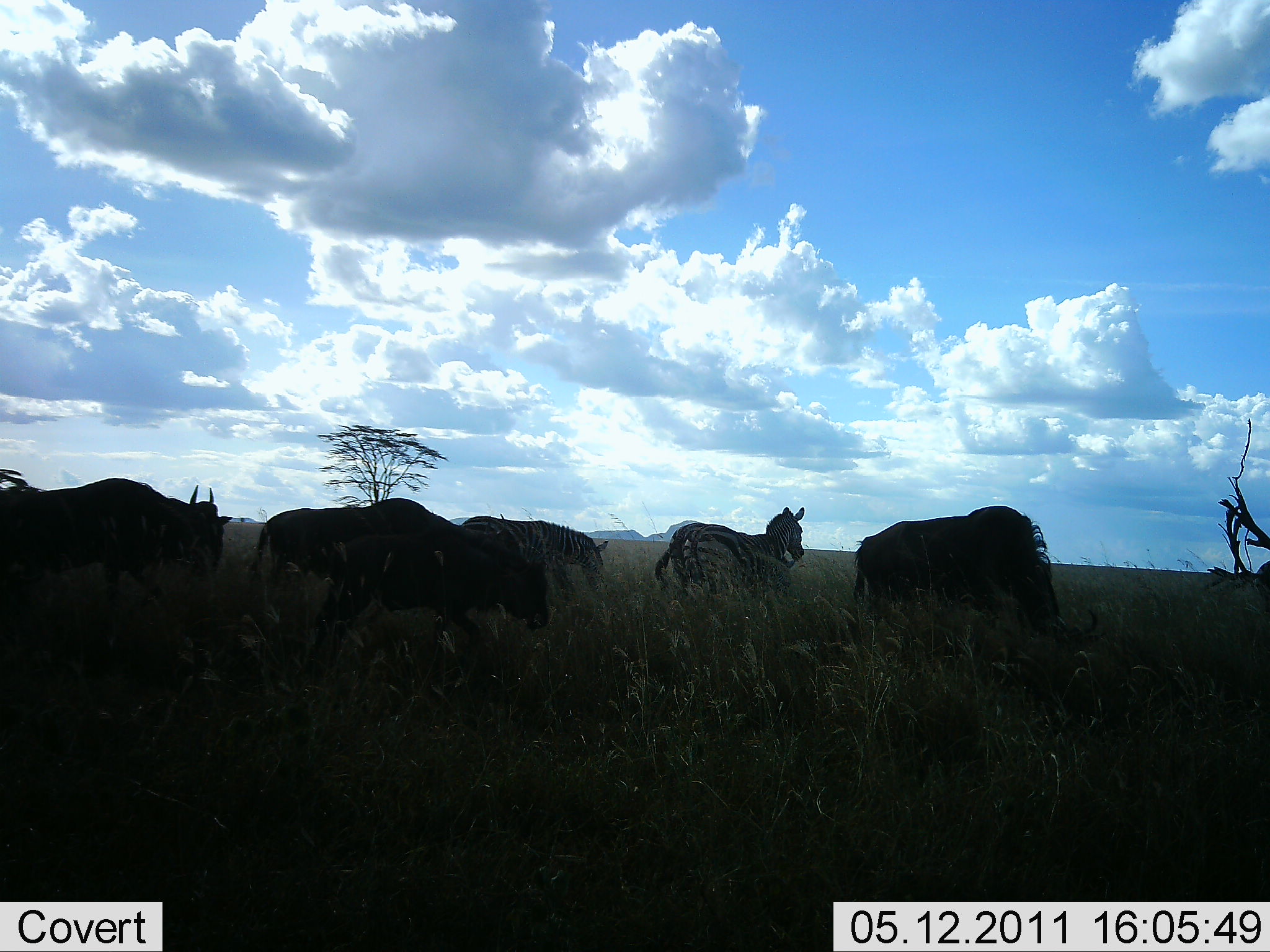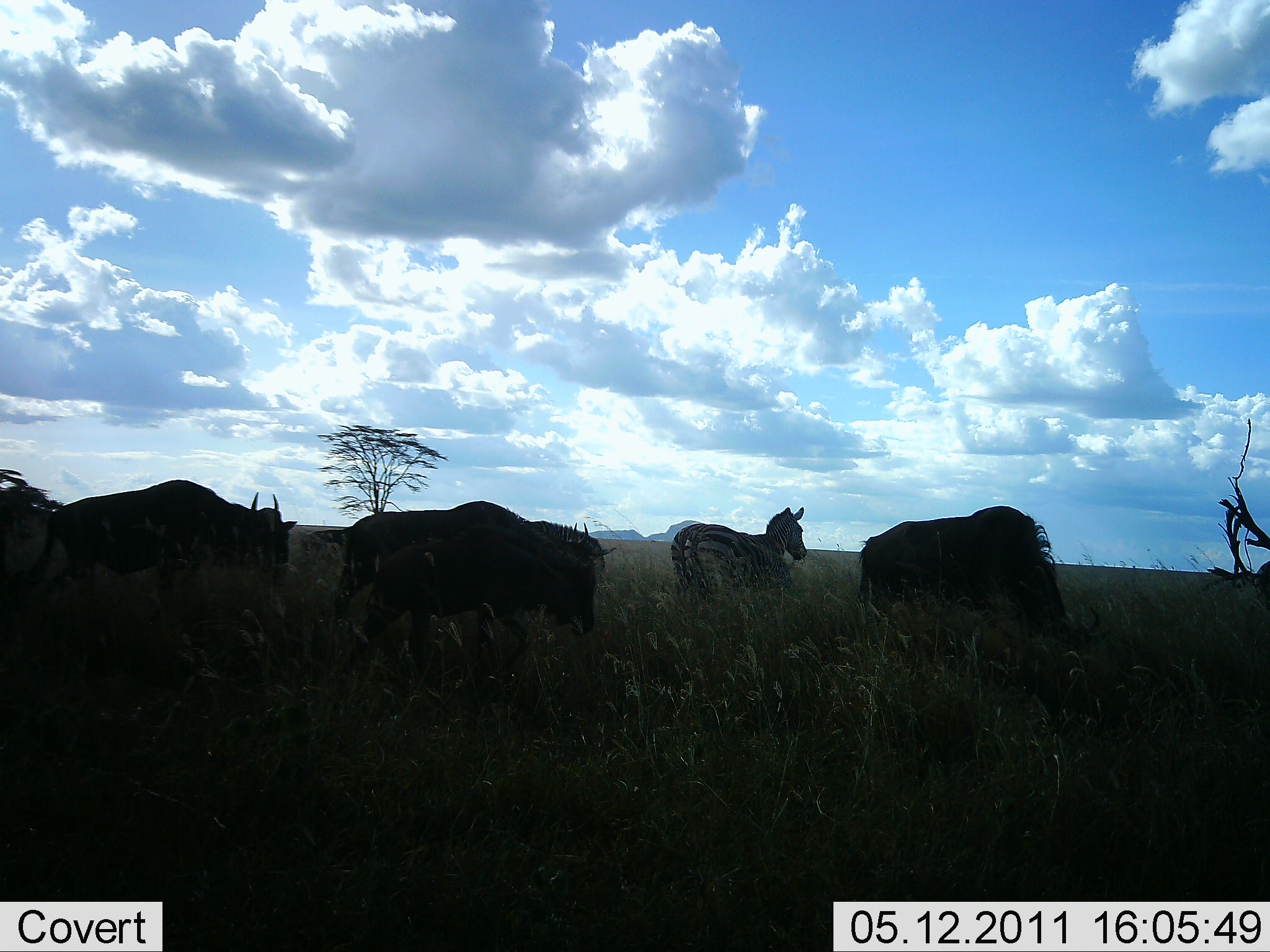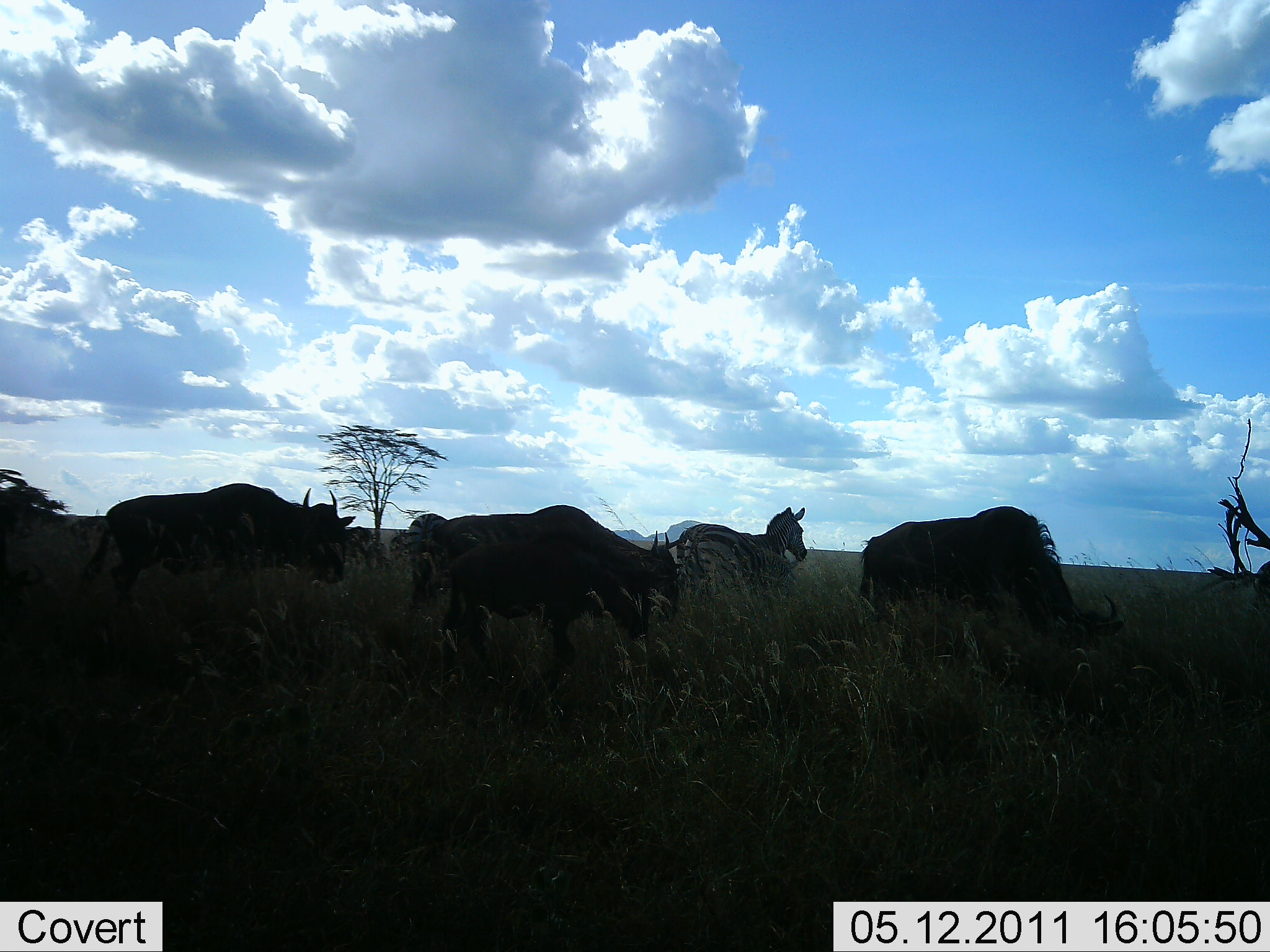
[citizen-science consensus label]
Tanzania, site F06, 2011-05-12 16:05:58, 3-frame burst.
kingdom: Animalia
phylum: Chordata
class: Mammalia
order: Artiodactyla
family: Bovidae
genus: Connochaetes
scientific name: Connochaetes taurinus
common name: blue wildebeest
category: wildebeest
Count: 4.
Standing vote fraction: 18%.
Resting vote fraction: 0%.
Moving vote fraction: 91%.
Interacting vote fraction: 0%.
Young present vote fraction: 9%.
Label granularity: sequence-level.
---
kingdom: Animalia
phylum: Chordata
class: Mammalia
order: Perissodactyla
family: Equidae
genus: Equus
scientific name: Equus quagga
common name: plains zebra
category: zebra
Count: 2.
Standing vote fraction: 70%.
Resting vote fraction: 0%.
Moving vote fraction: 20%.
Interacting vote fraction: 0%.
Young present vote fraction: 0%.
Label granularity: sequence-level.